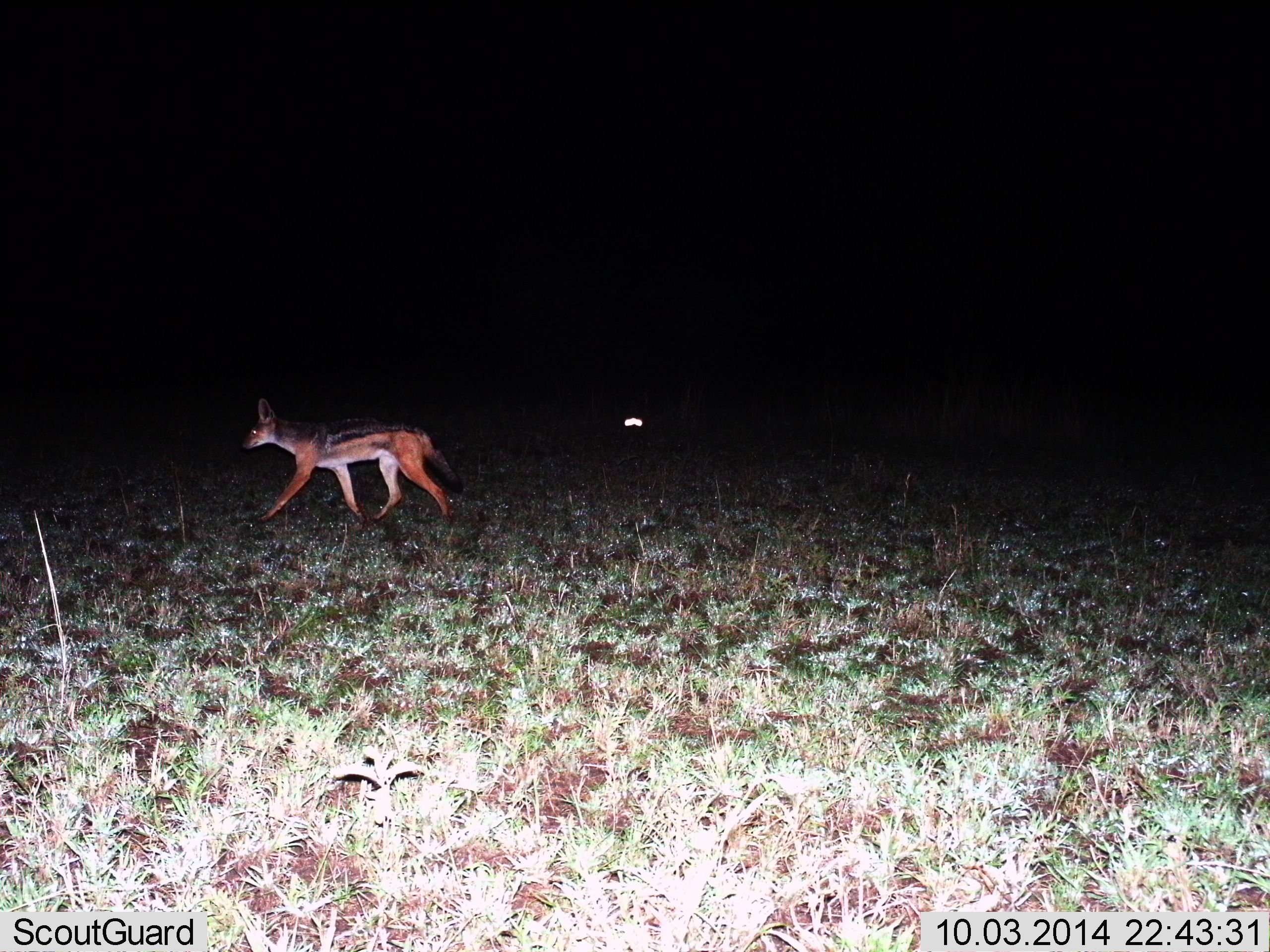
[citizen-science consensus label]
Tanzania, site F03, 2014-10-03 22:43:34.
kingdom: Animalia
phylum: Chordata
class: Mammalia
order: Carnivora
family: Canidae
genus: Lupulella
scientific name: Lupulella mesomelas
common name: black-backed jackal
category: jackal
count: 1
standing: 0%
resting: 0%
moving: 100%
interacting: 0%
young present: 0%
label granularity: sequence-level